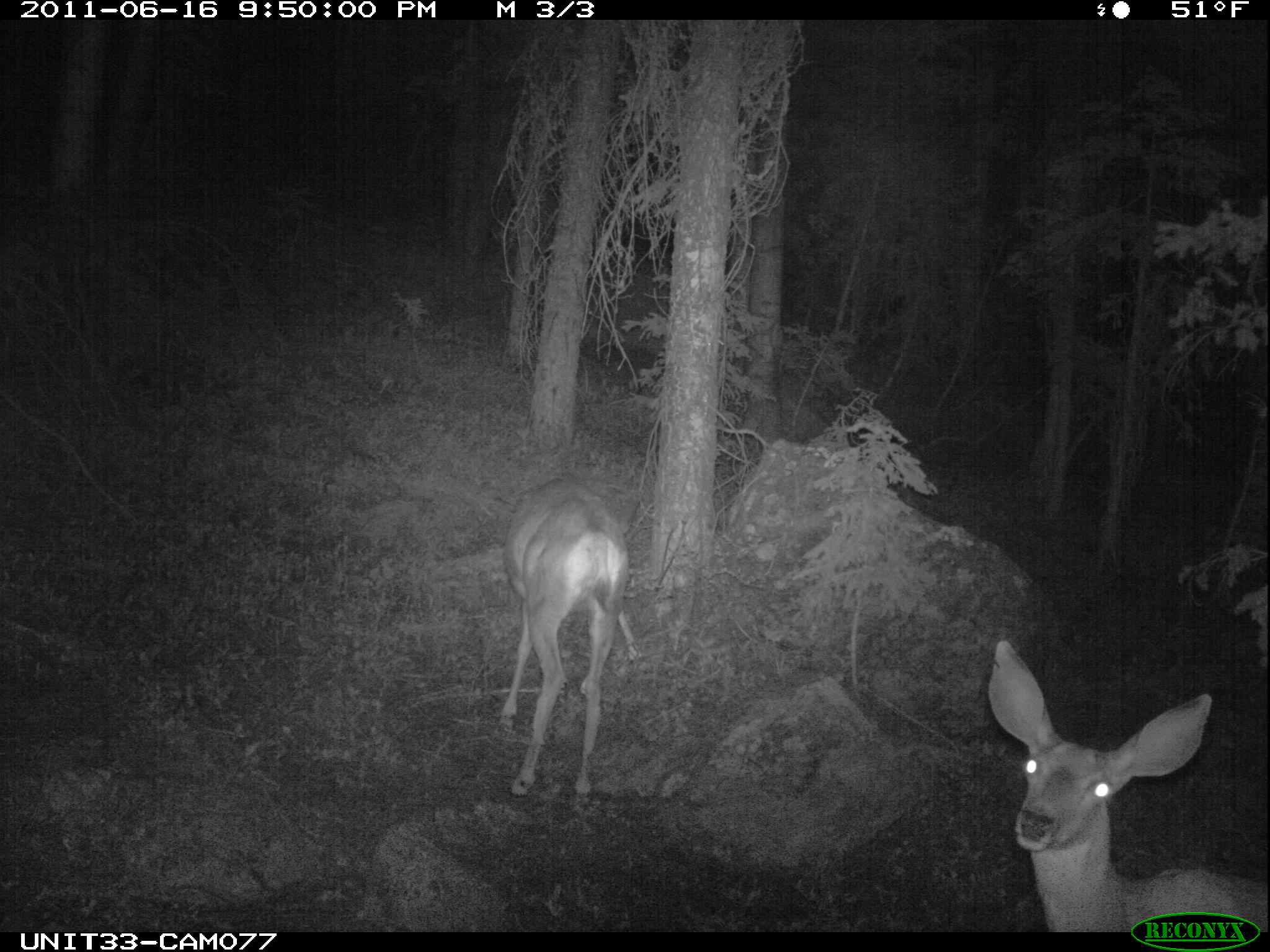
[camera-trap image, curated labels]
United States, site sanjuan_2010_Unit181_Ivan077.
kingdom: Animalia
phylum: Chordata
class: Mammalia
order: Artiodactyla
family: Cervidae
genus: Odocoileus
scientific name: Odocoileus hemionus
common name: mule deer